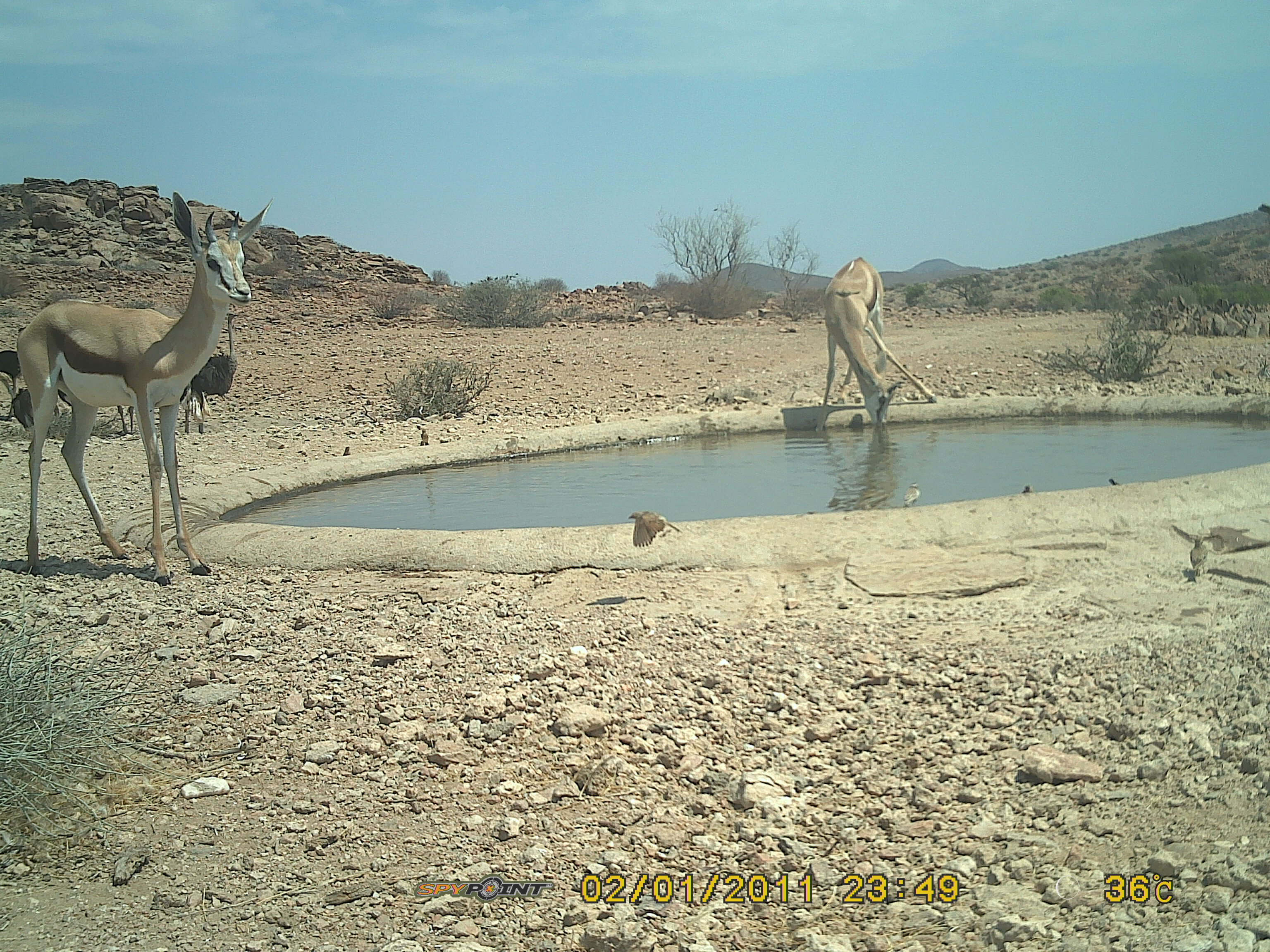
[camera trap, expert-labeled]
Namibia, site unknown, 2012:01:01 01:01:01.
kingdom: Animalia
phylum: Chordata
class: Mammalia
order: Artiodactyla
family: Bovidae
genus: Antidorcas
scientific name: Antidorcas marsupialis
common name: springbok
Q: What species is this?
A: Antidorcas marsupialis (springbok).